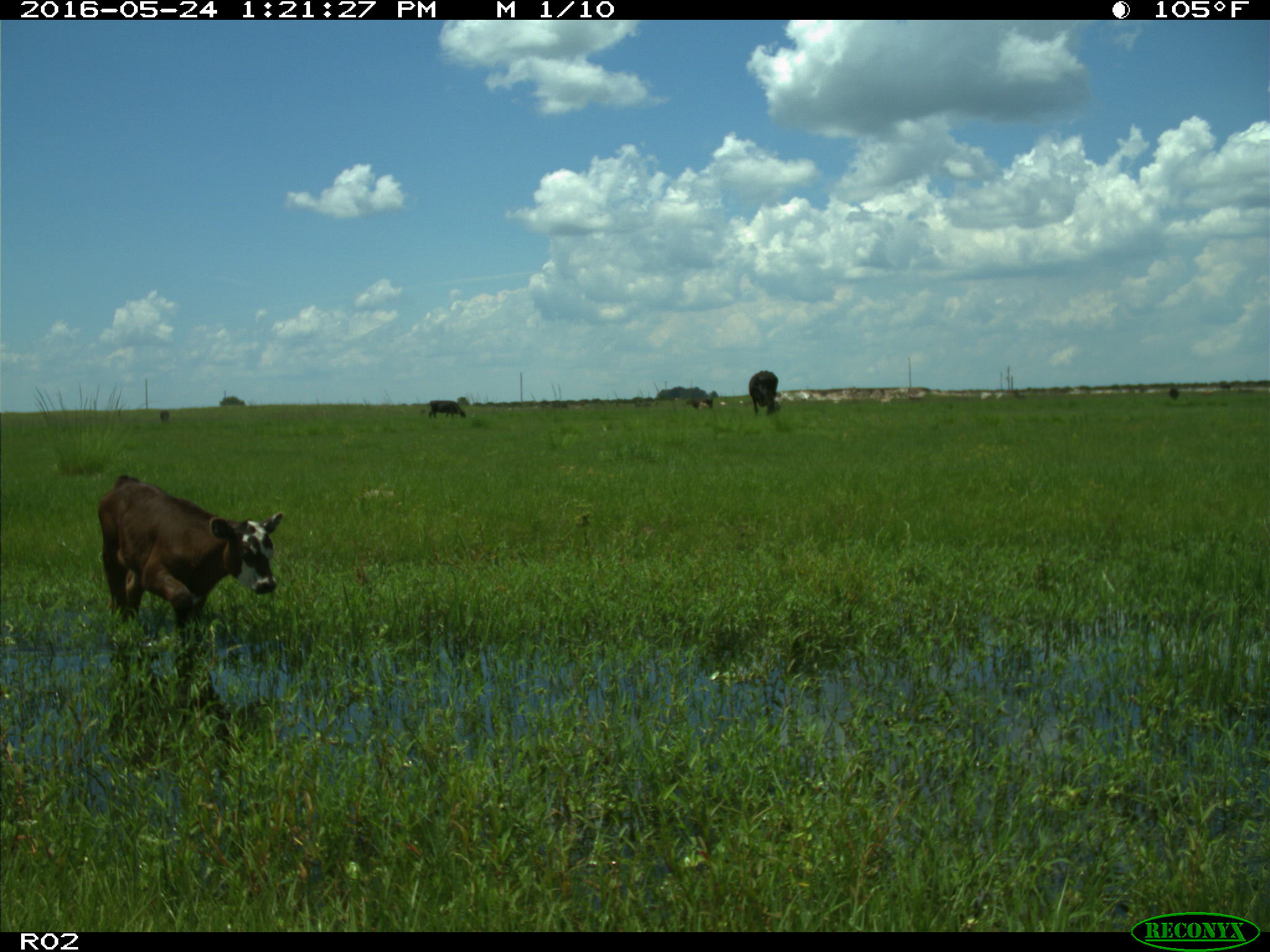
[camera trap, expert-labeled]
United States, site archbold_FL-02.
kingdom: Animalia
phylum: Chordata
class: Mammalia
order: Artiodactyla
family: Bovidae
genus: Bos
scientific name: Bos taurus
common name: domestic cow